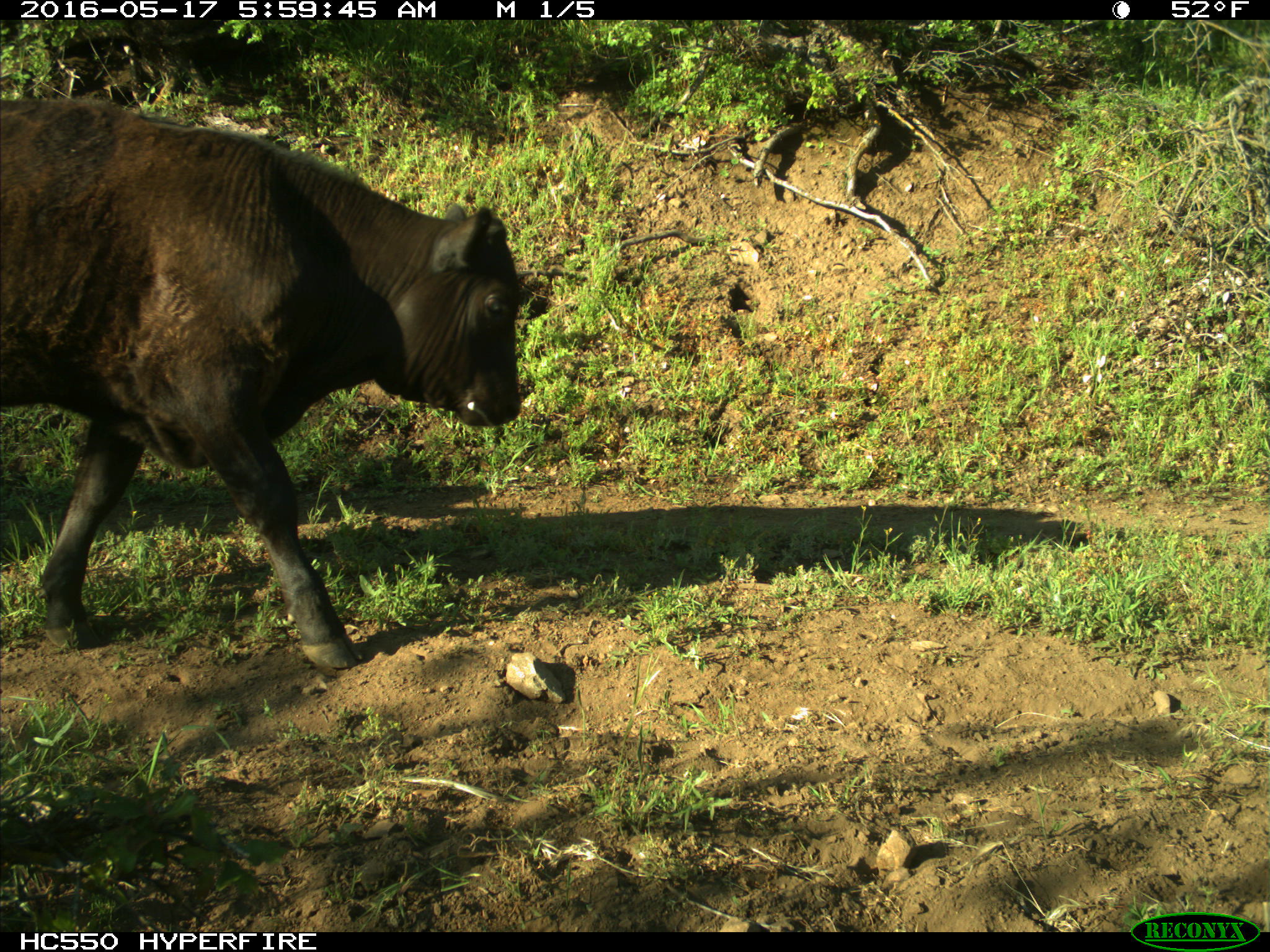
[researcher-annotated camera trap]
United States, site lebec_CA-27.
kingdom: Animalia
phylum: Chordata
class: Mammalia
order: Artiodactyla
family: Bovidae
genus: Bos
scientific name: Bos taurus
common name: domestic cow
Bos taurus (domestic cow).